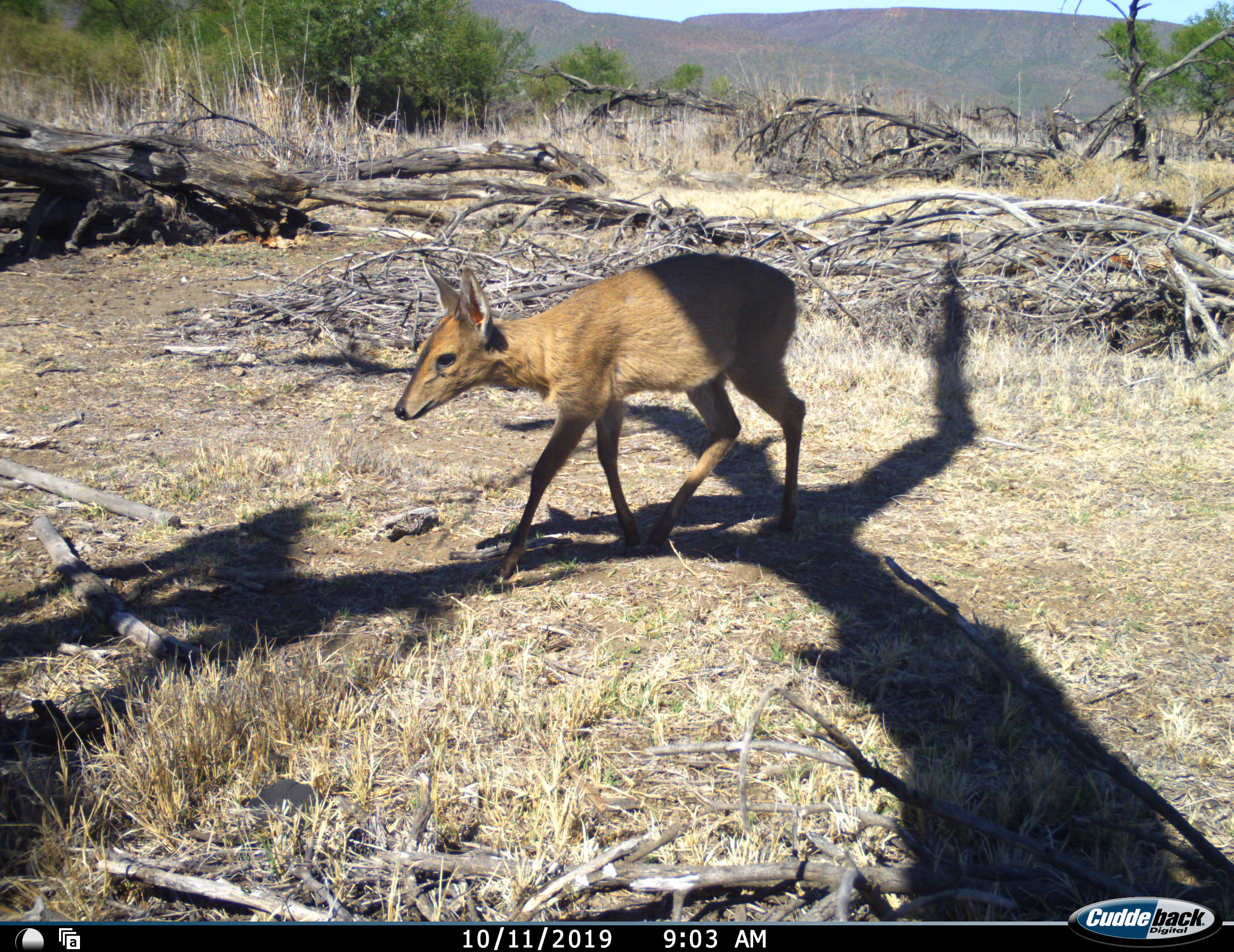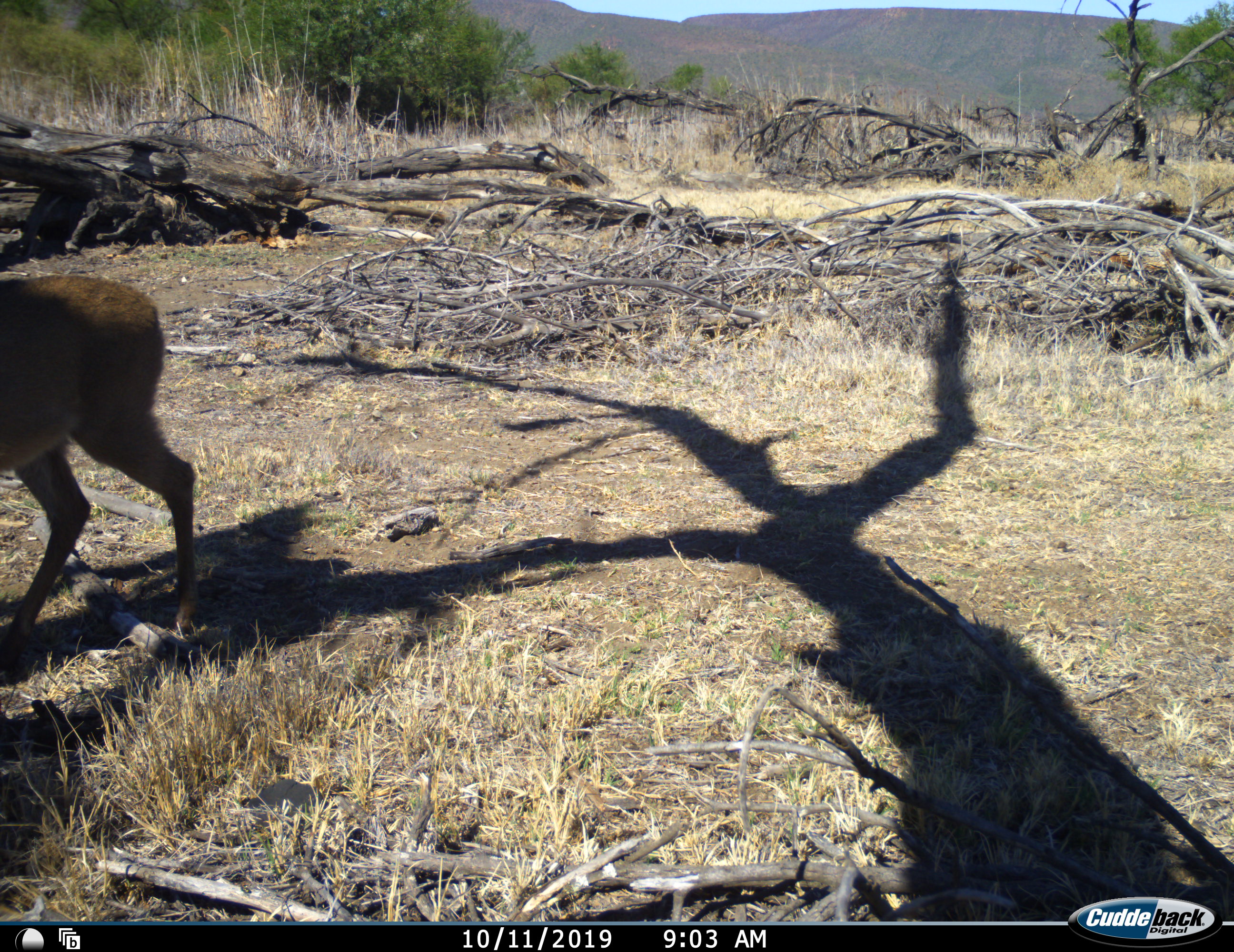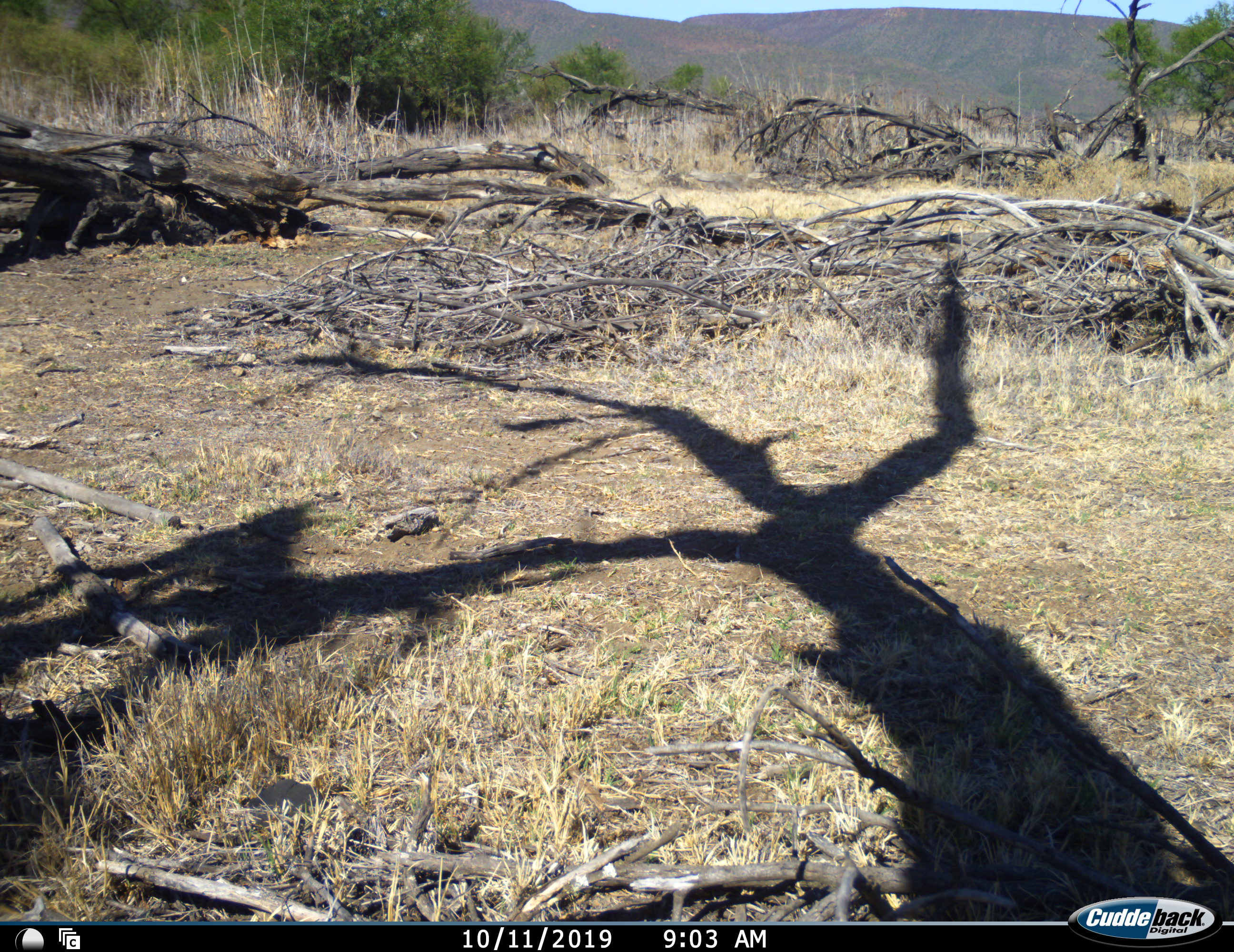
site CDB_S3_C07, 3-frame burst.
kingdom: Animalia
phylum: Chordata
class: Mammalia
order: Artiodactyla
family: Bovidae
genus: Sylvicapra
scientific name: Sylvicapra grimmia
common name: common duiker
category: duikercommongrey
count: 1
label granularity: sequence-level